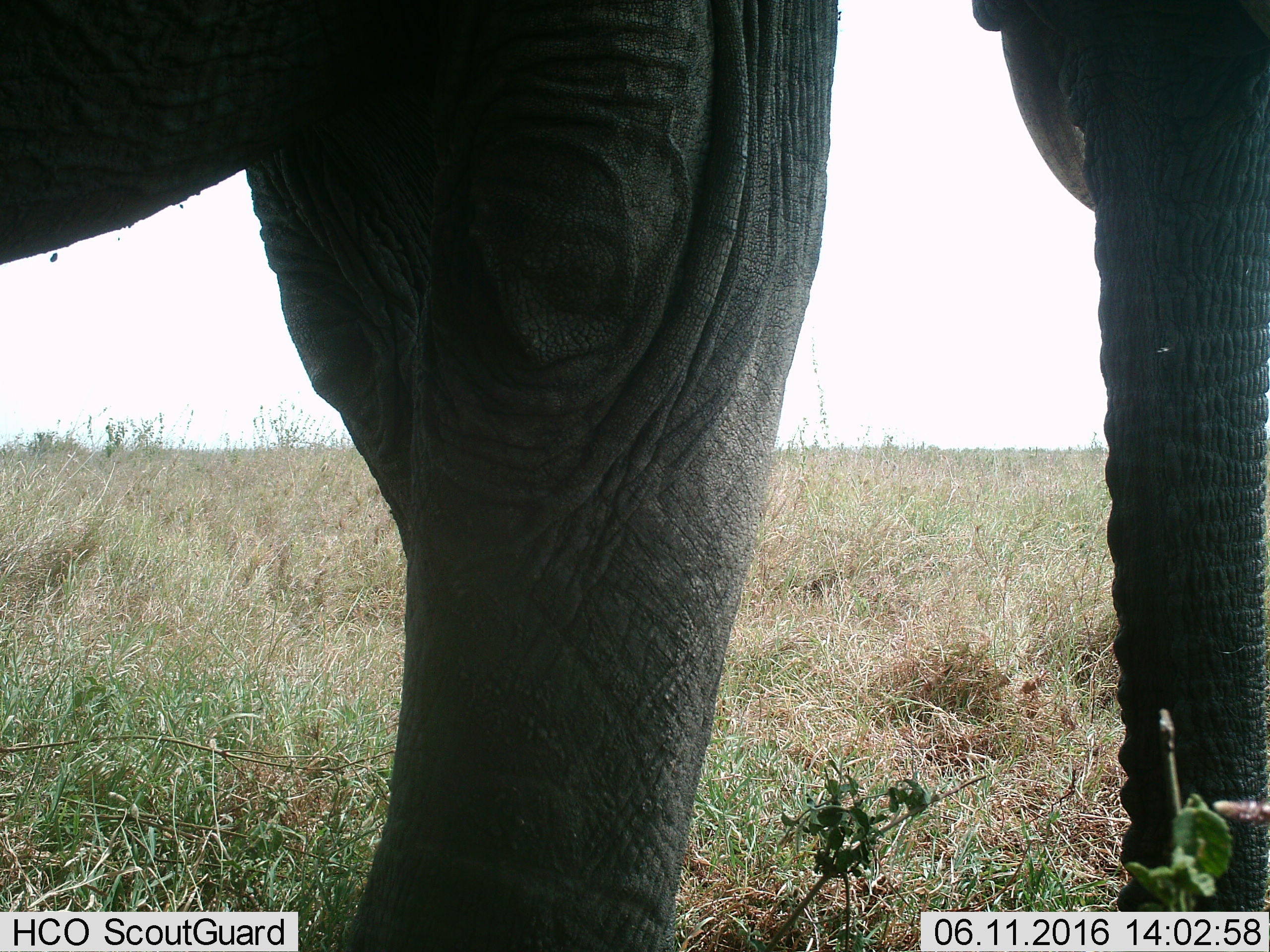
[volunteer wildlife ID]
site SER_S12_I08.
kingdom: Animalia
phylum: Chordata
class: Mammalia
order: Proboscidea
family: Elephantidae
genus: Loxodonta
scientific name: Loxodonta africana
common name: african bush elephant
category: elephant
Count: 1.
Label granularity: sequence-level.